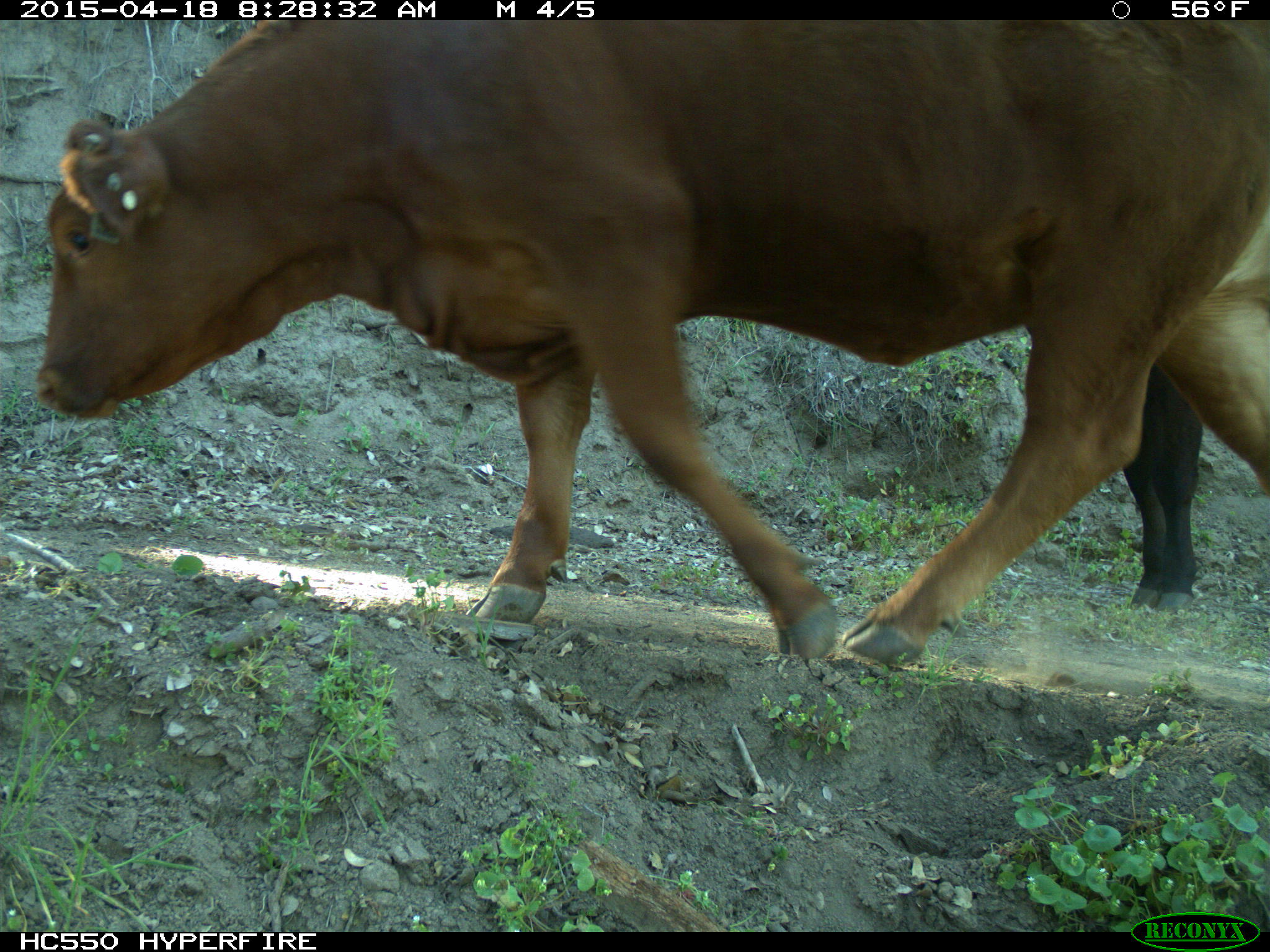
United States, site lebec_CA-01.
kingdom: Animalia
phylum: Chordata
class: Mammalia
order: Artiodactyla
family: Bovidae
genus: Bos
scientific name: Bos taurus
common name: domestic cow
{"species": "Bos taurus (domestic cow)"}